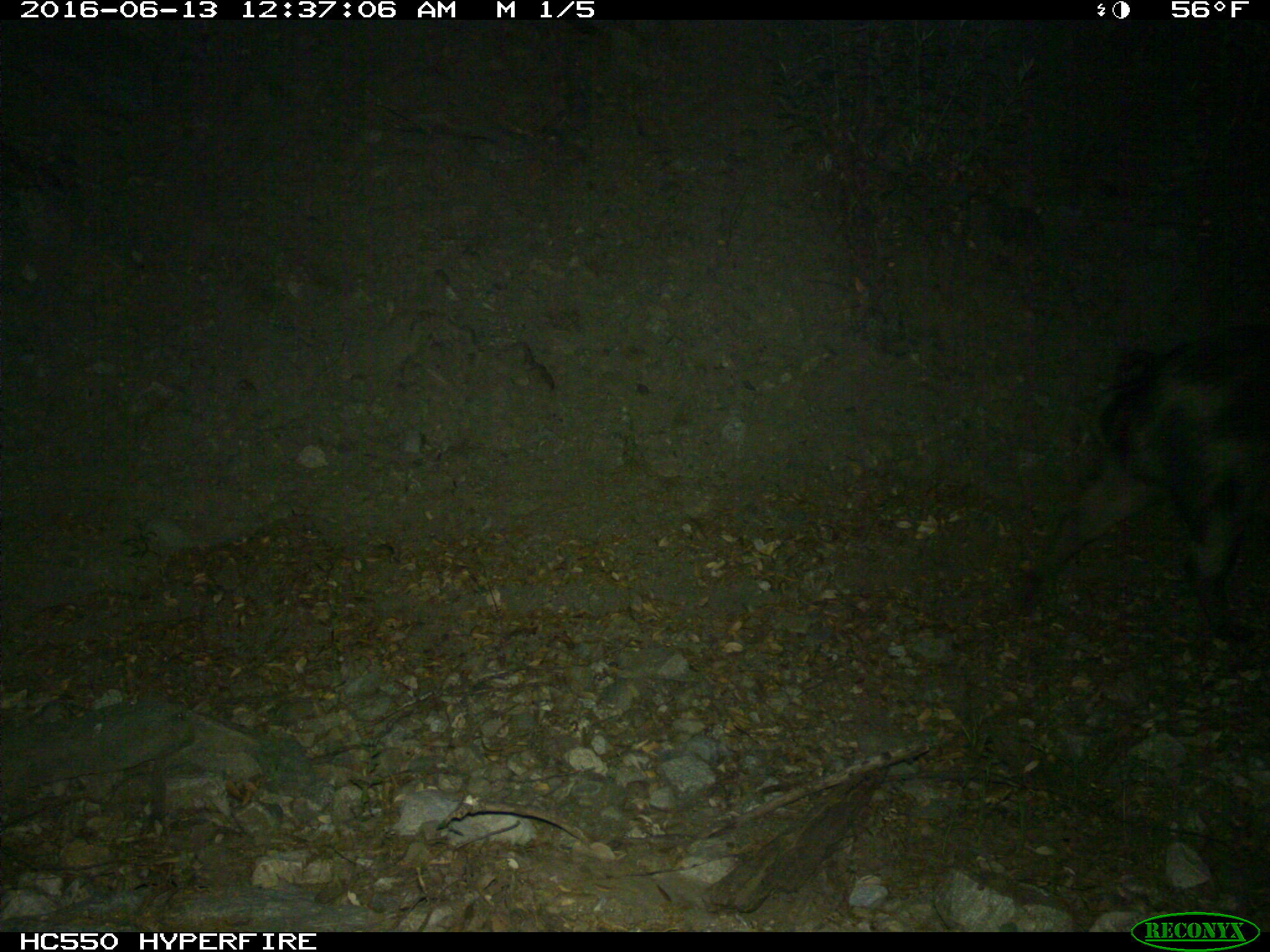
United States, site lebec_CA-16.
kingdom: Animalia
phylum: Chordata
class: Mammalia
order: Artiodactyla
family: Suidae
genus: Sus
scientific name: Sus scrofa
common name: wild boar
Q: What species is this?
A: Sus scrofa (wild boar).